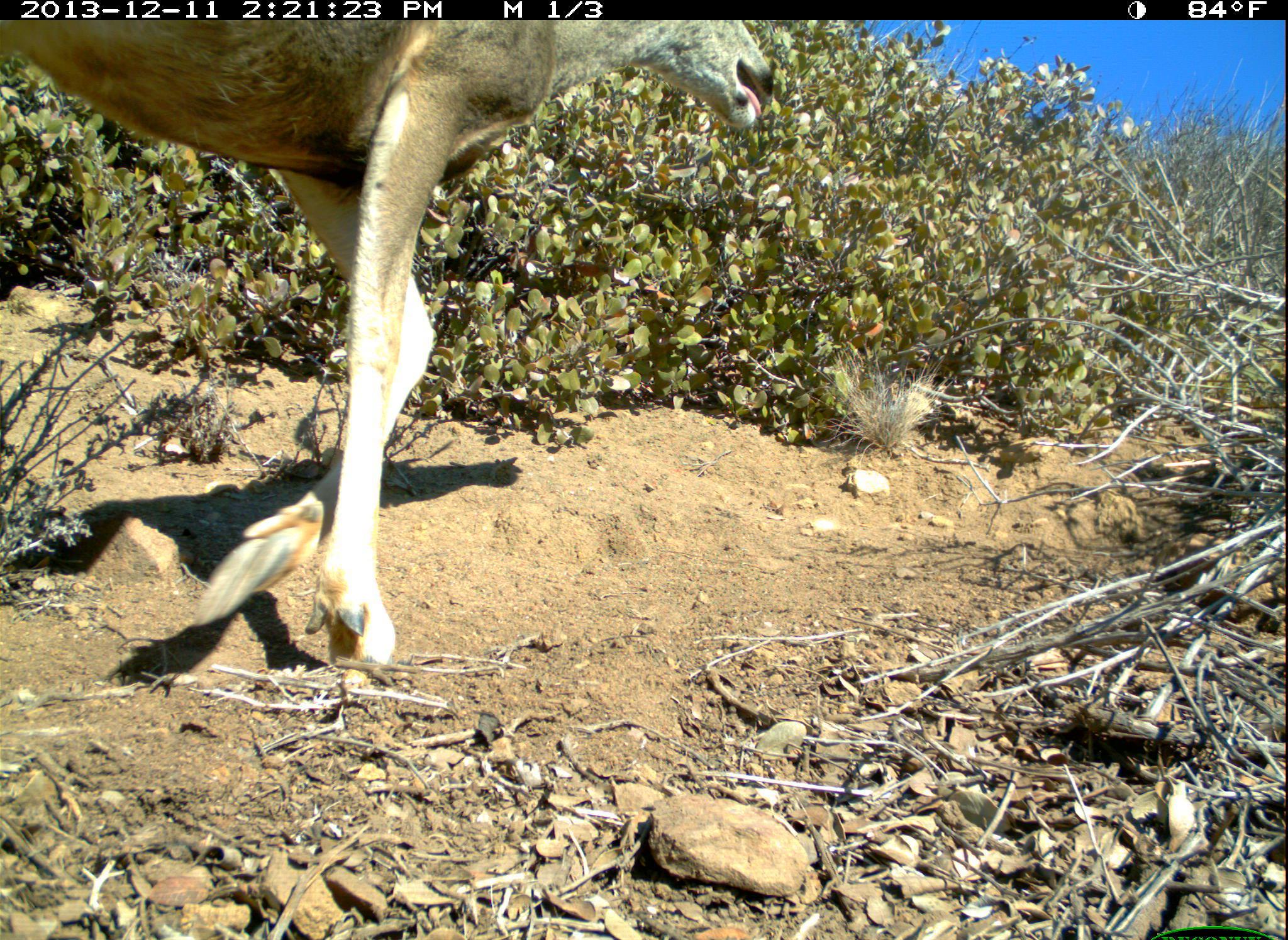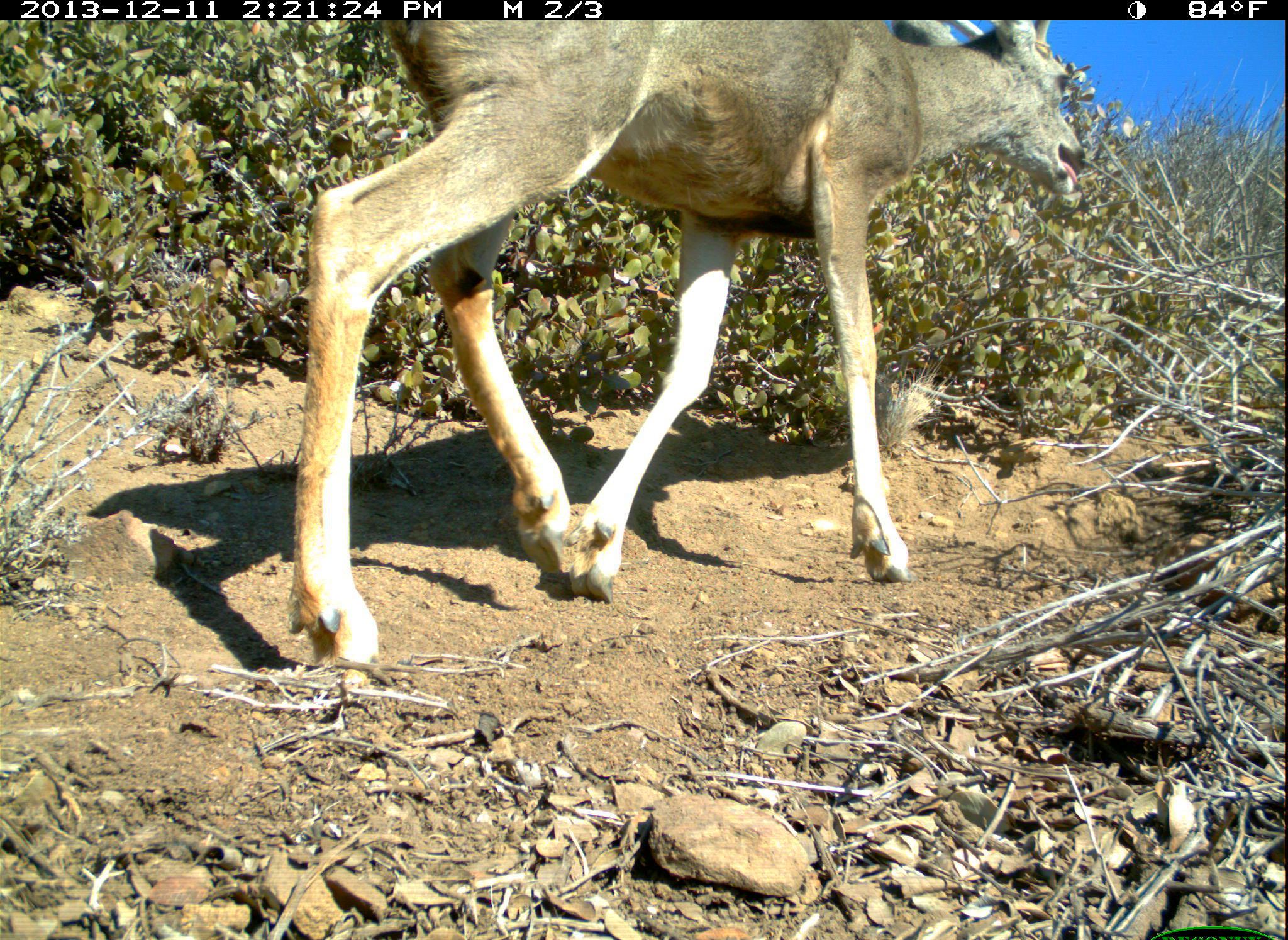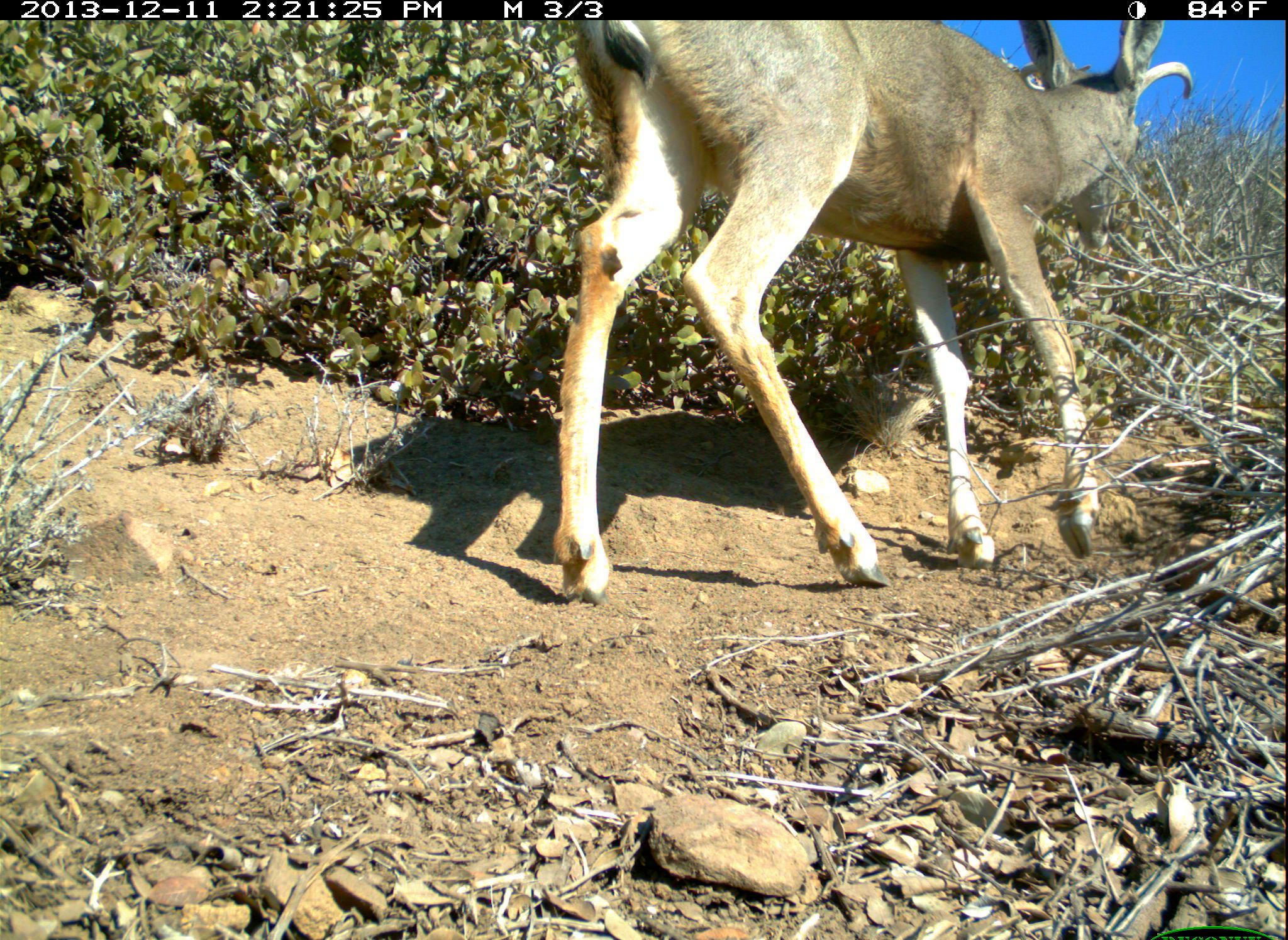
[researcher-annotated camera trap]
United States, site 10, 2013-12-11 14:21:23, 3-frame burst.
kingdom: Animalia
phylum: Chordata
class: Mammalia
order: Artiodactyla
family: Cervidae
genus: Odocoileus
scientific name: Odocoileus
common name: deer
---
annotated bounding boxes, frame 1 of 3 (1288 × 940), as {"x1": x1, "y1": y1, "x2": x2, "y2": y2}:
deer: {"x1": 0, "y1": 22, "x2": 774, "y2": 675}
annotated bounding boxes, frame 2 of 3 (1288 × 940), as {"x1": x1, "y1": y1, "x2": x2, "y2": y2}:
deer: {"x1": 284, "y1": 22, "x2": 1089, "y2": 672}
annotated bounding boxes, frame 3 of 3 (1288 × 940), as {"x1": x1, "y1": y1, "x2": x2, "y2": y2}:
deer: {"x1": 551, "y1": 21, "x2": 1197, "y2": 607}